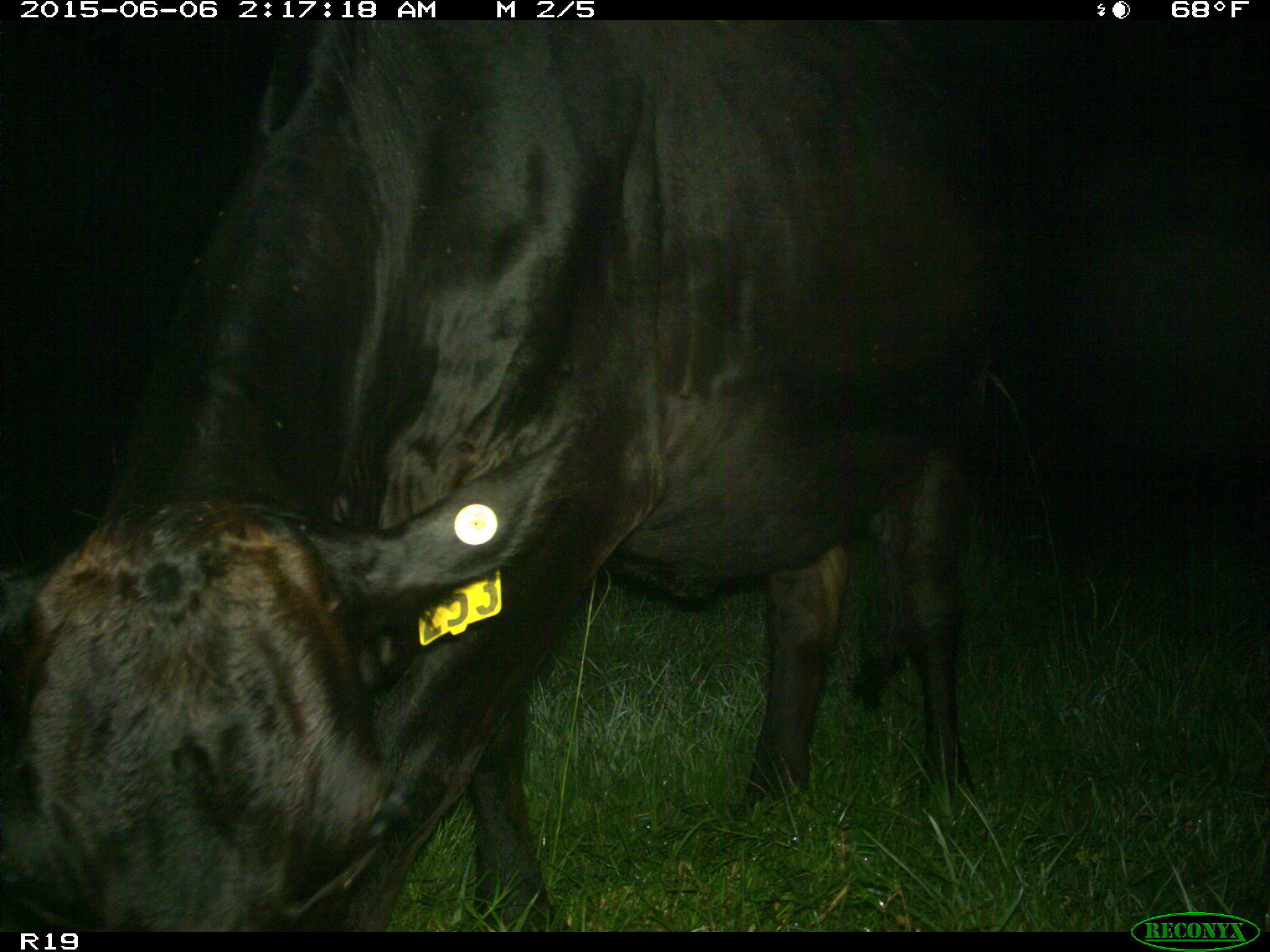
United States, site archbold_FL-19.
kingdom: Animalia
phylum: Chordata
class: Mammalia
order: Artiodactyla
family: Bovidae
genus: Bos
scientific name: Bos taurus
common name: domestic cow